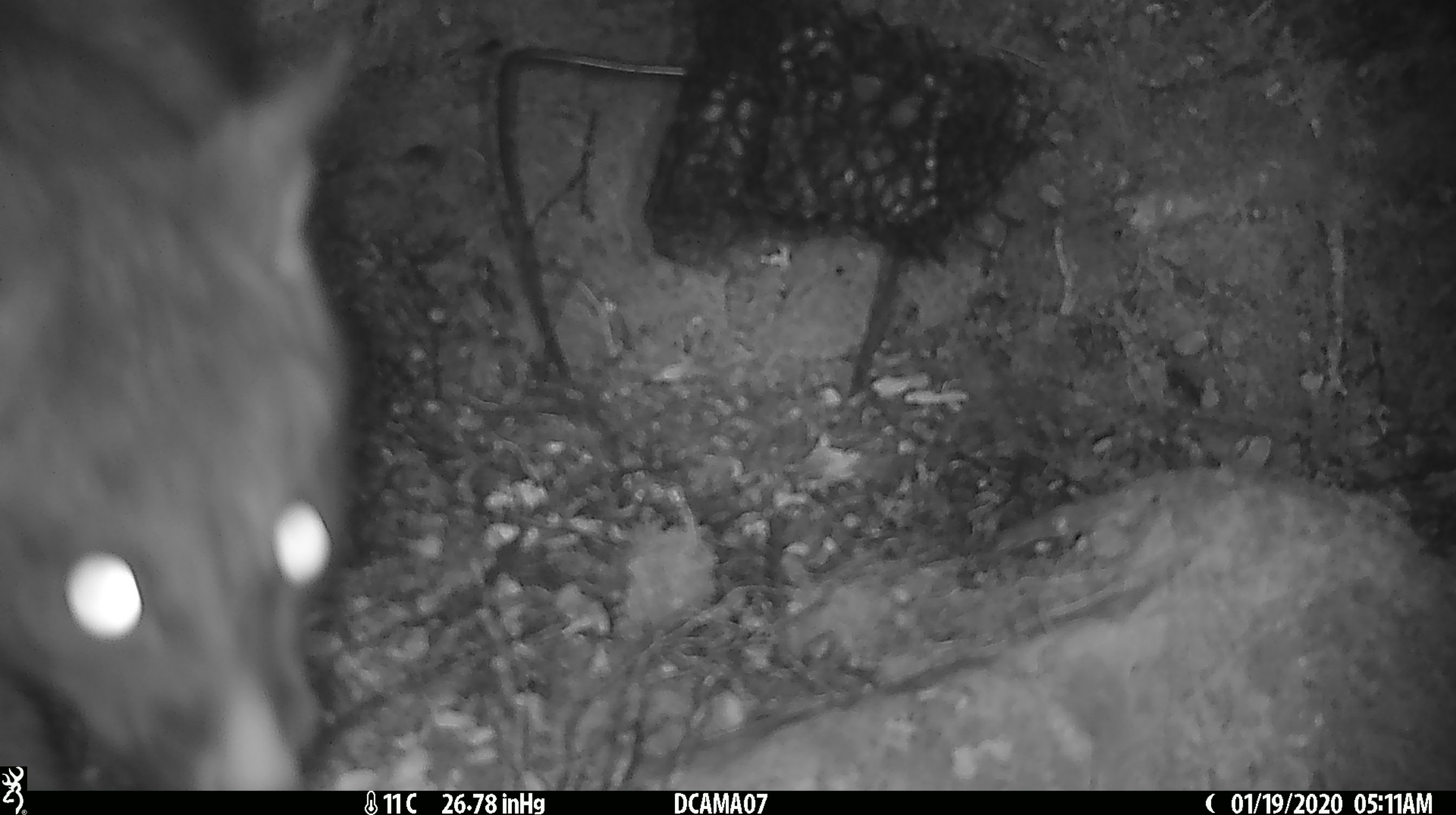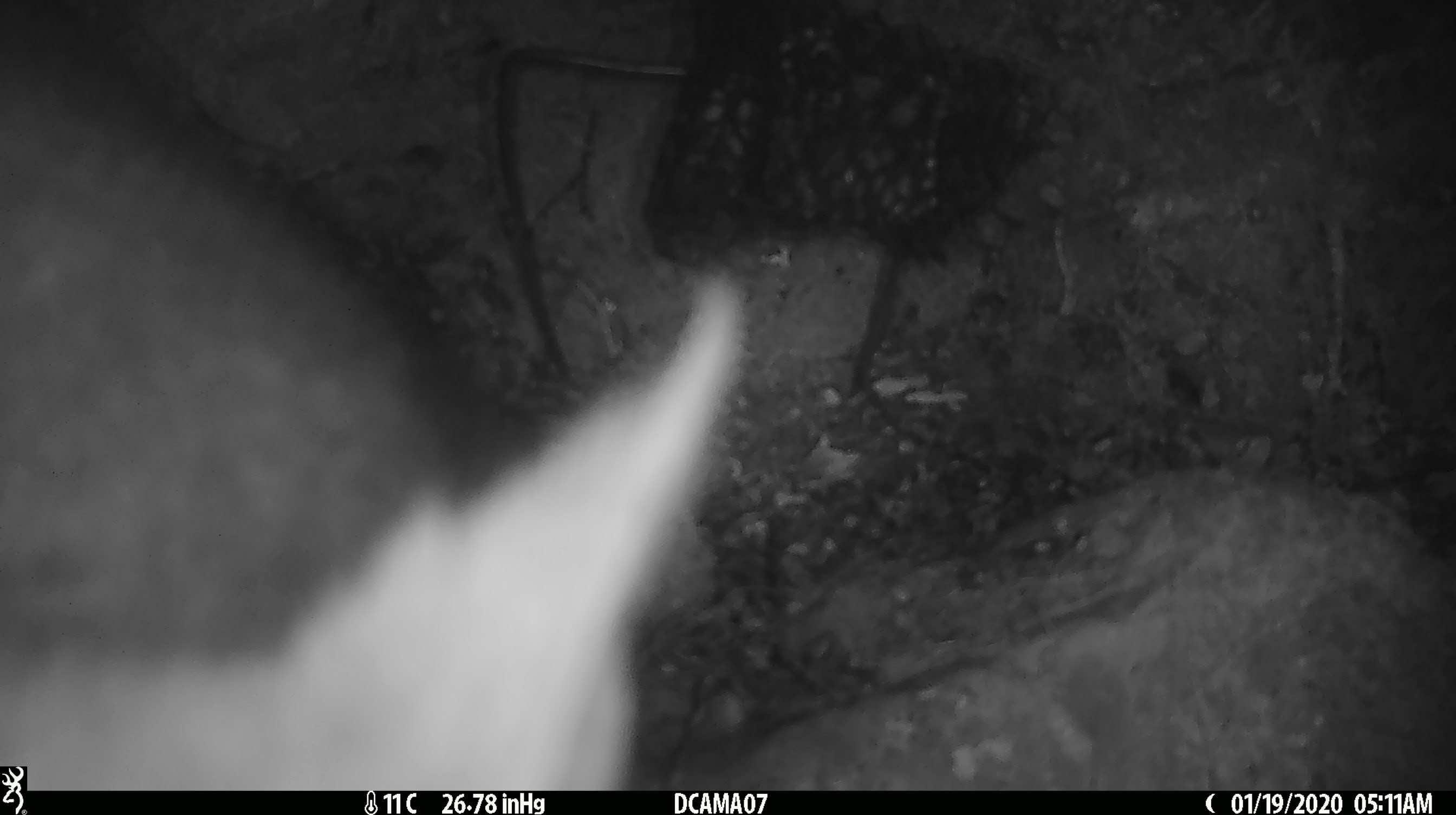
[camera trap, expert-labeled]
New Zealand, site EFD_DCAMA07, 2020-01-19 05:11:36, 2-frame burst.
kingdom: Animalia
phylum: Chordata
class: Mammalia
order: Diprotodontia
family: Phalangeridae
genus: Trichosurus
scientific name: Trichosurus vulpecula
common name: common brushtail possum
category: possum